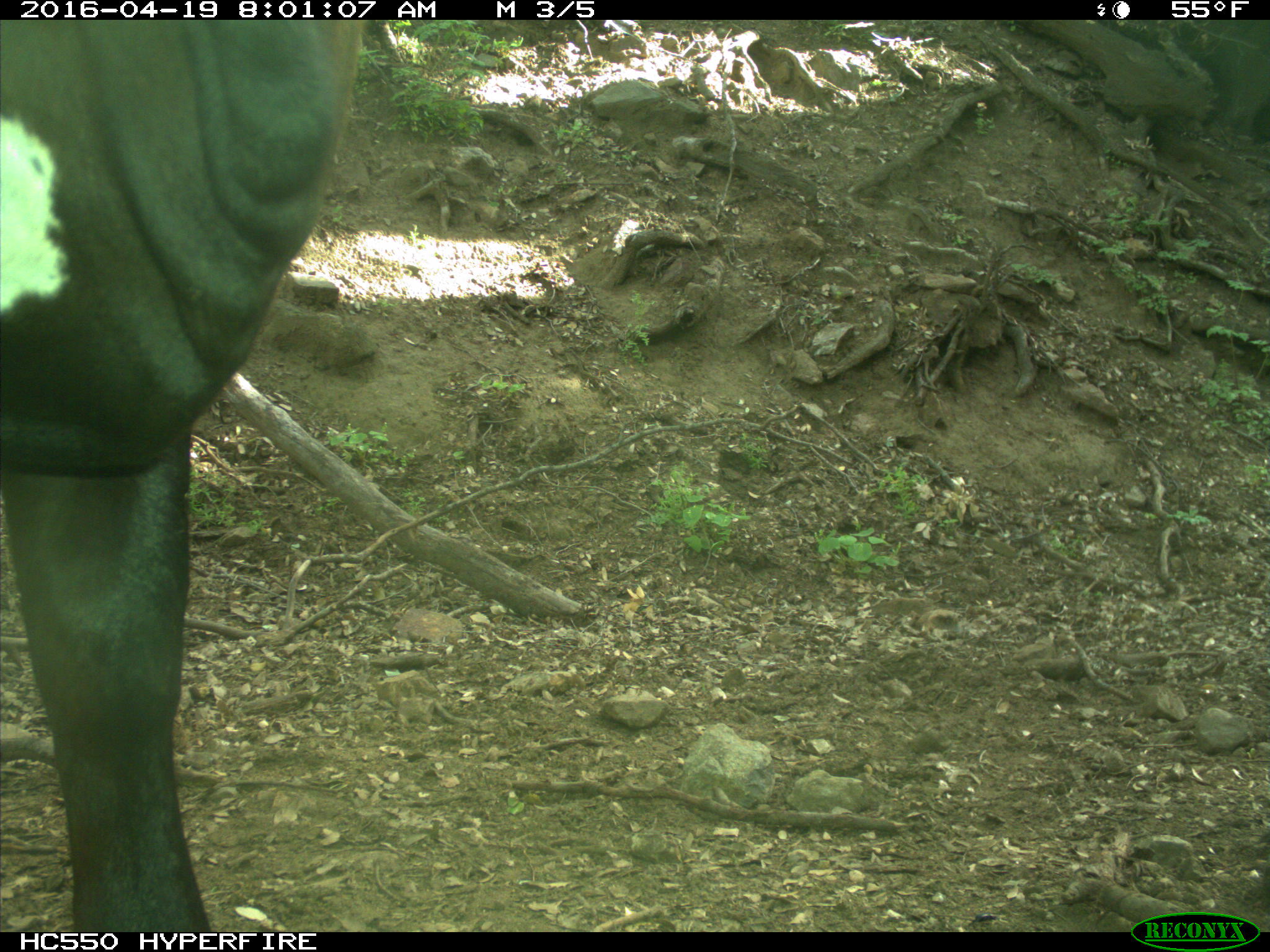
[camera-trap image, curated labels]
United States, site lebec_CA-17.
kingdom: Animalia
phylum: Chordata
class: Mammalia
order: Artiodactyla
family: Bovidae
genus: Bos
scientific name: Bos taurus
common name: domestic cow